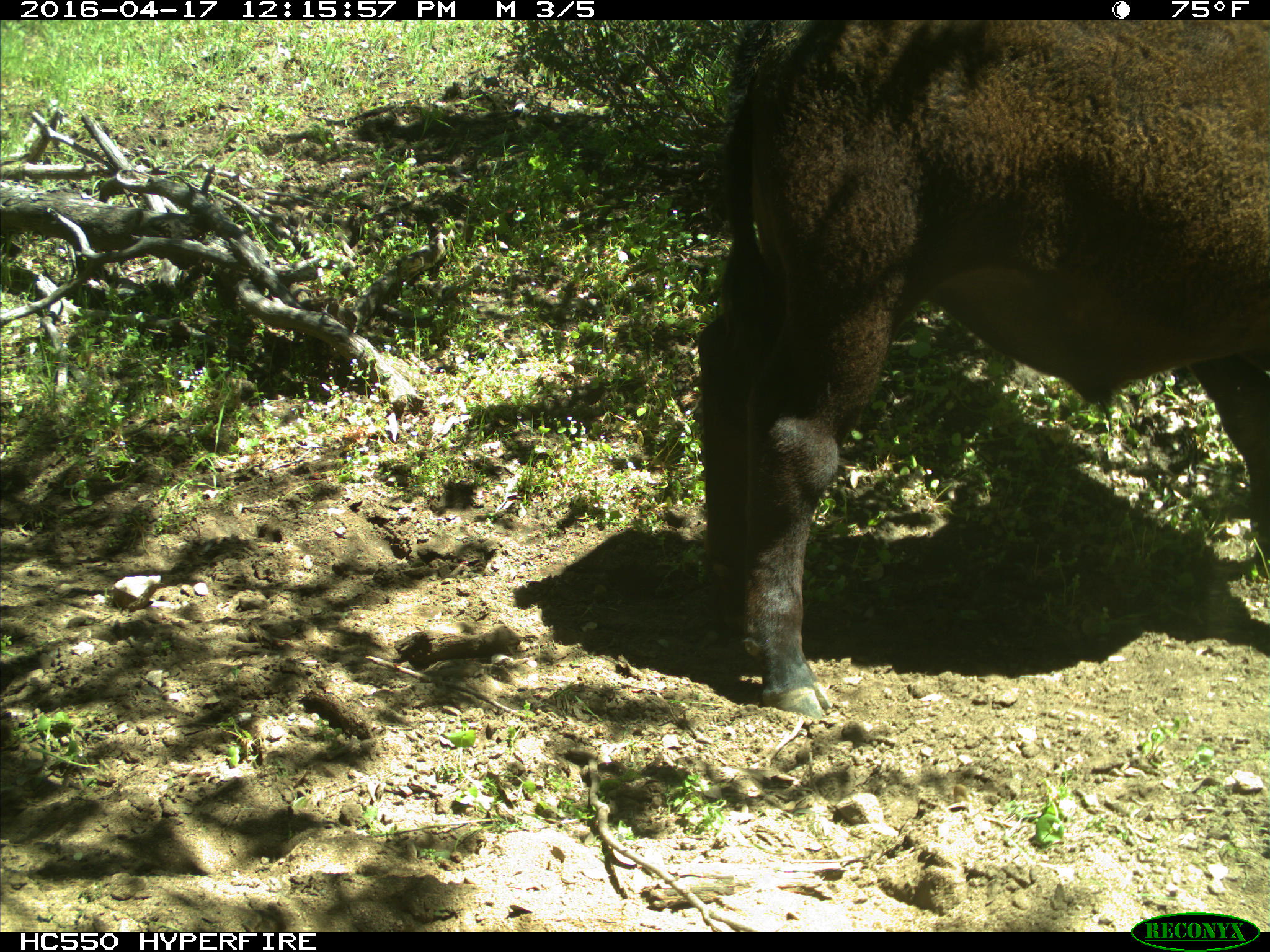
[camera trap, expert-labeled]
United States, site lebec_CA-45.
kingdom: Animalia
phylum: Chordata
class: Mammalia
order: Artiodactyla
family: Bovidae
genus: Bos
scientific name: Bos taurus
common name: domestic cow